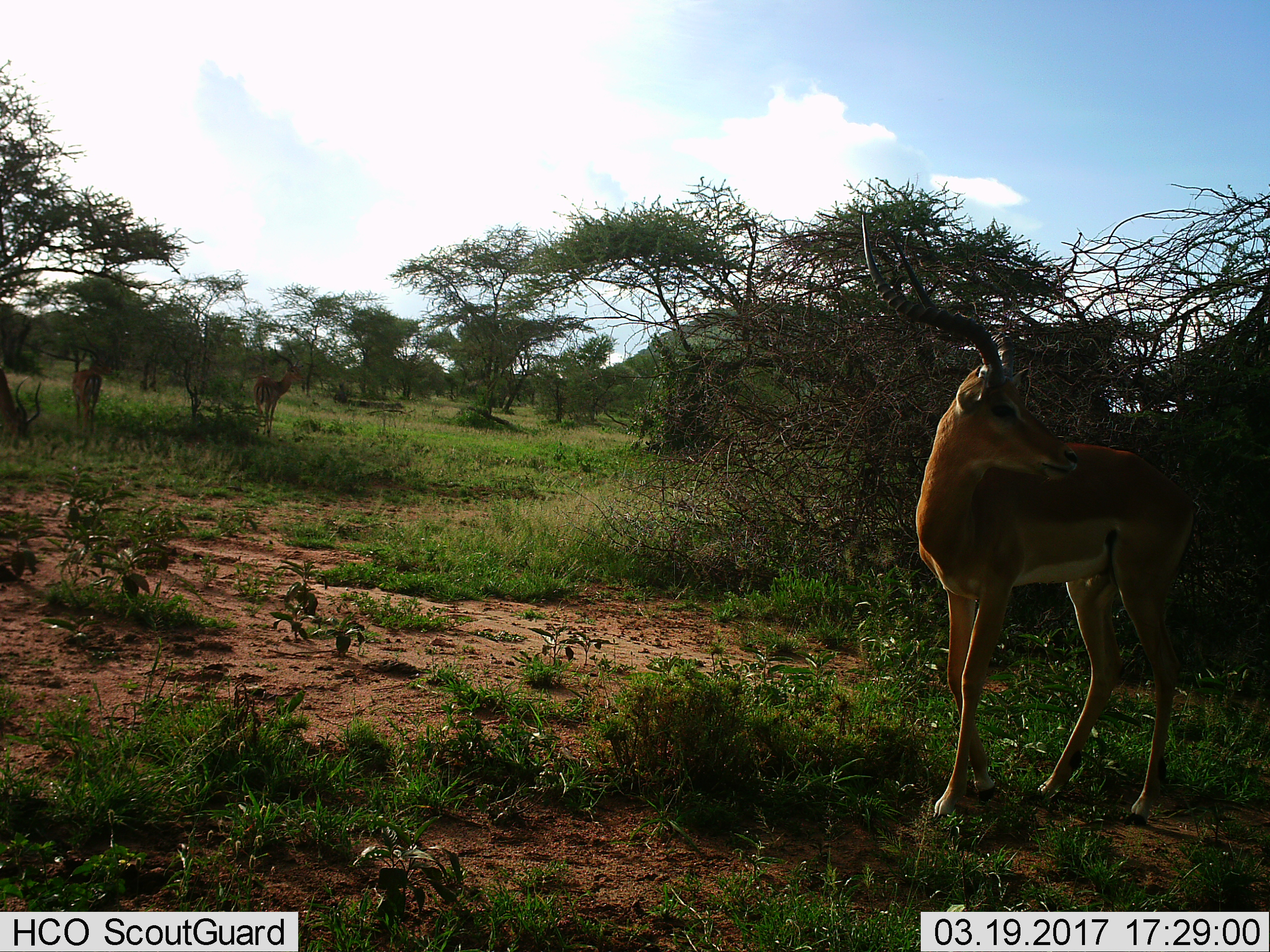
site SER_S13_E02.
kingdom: Animalia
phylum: Chordata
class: Mammalia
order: Artiodactyla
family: Bovidae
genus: Aepyceros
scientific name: Aepyceros melampus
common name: impala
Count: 4.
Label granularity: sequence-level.